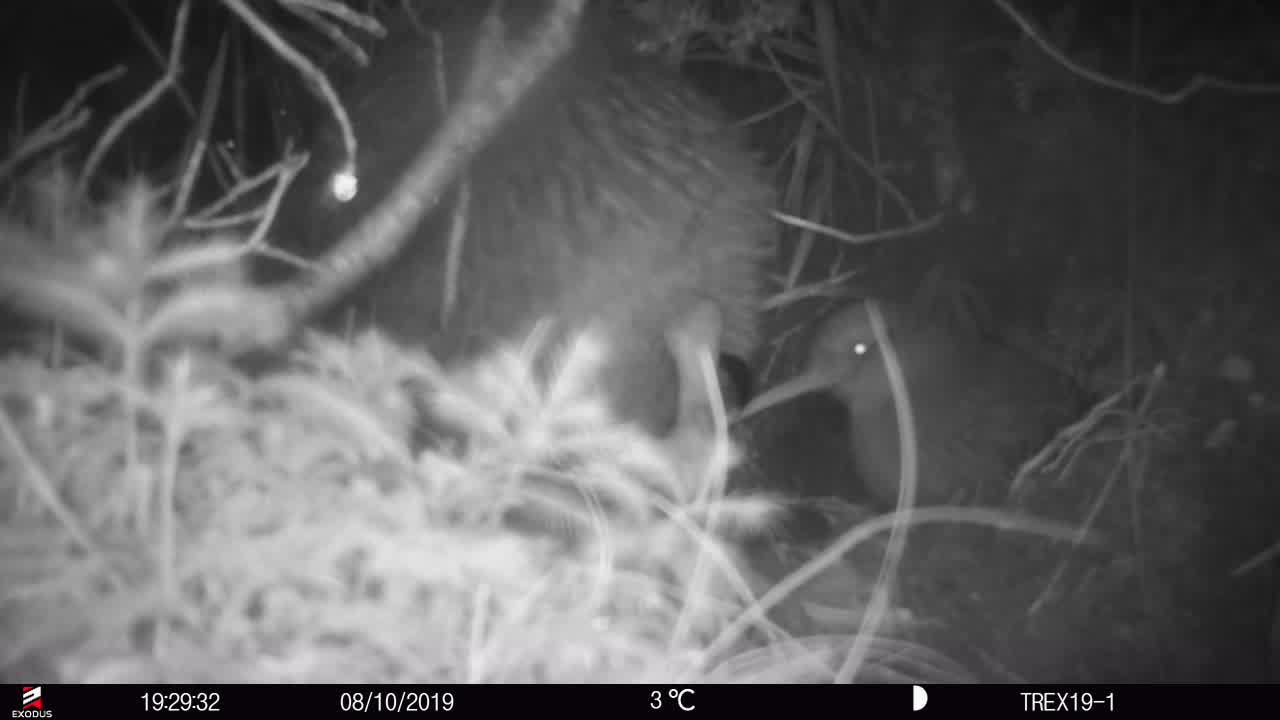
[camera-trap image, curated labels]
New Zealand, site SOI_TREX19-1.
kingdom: Animalia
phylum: Chordata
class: Aves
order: Apterygiformes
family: Apterygidae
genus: Apteryx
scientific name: Apteryx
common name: kiwi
Kiwi (Apteryx).